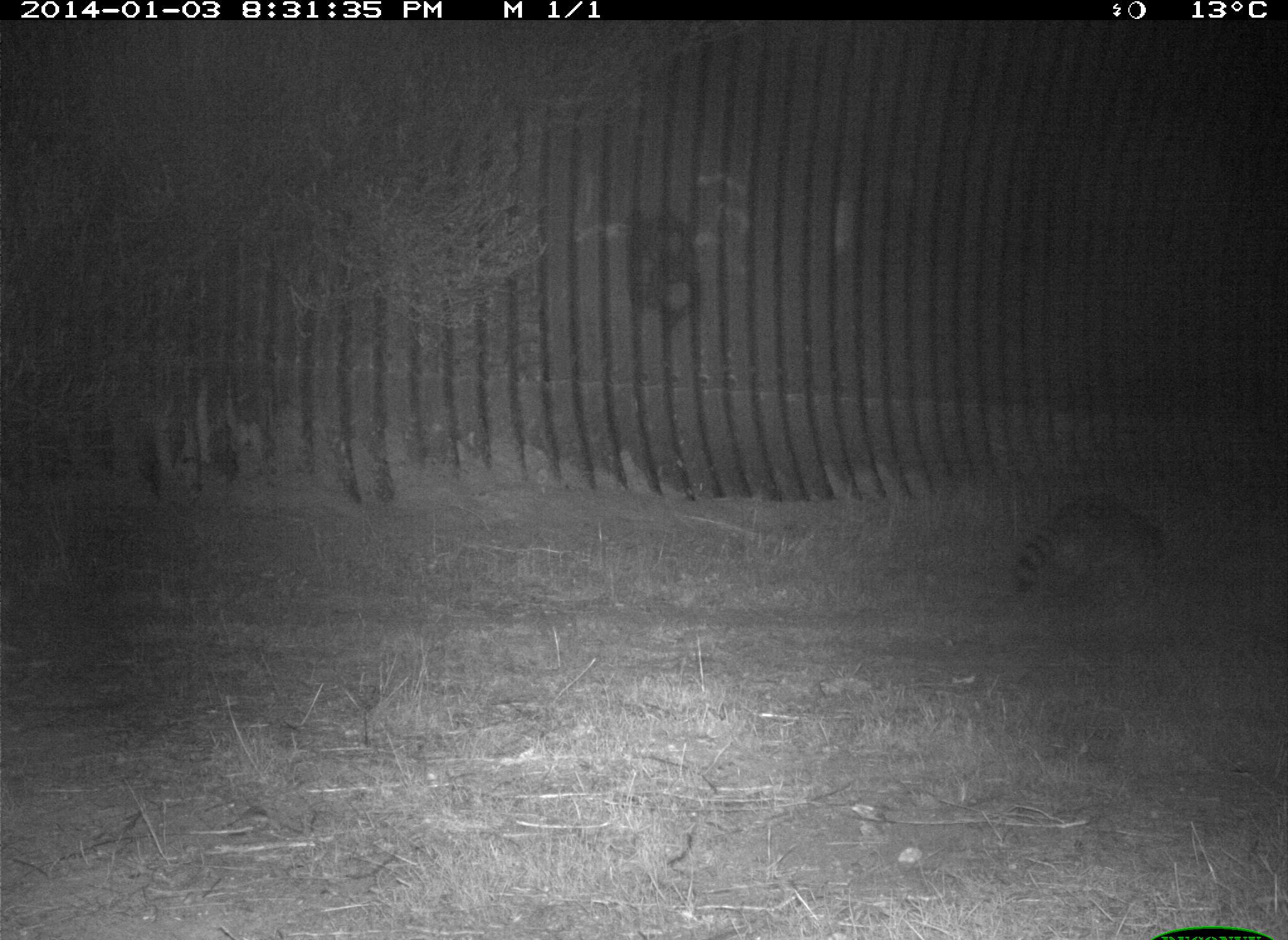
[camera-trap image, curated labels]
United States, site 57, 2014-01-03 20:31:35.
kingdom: Animalia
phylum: Chordata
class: Mammalia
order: Carnivora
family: Procyonidae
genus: Procyon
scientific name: Procyon lotor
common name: raccoon